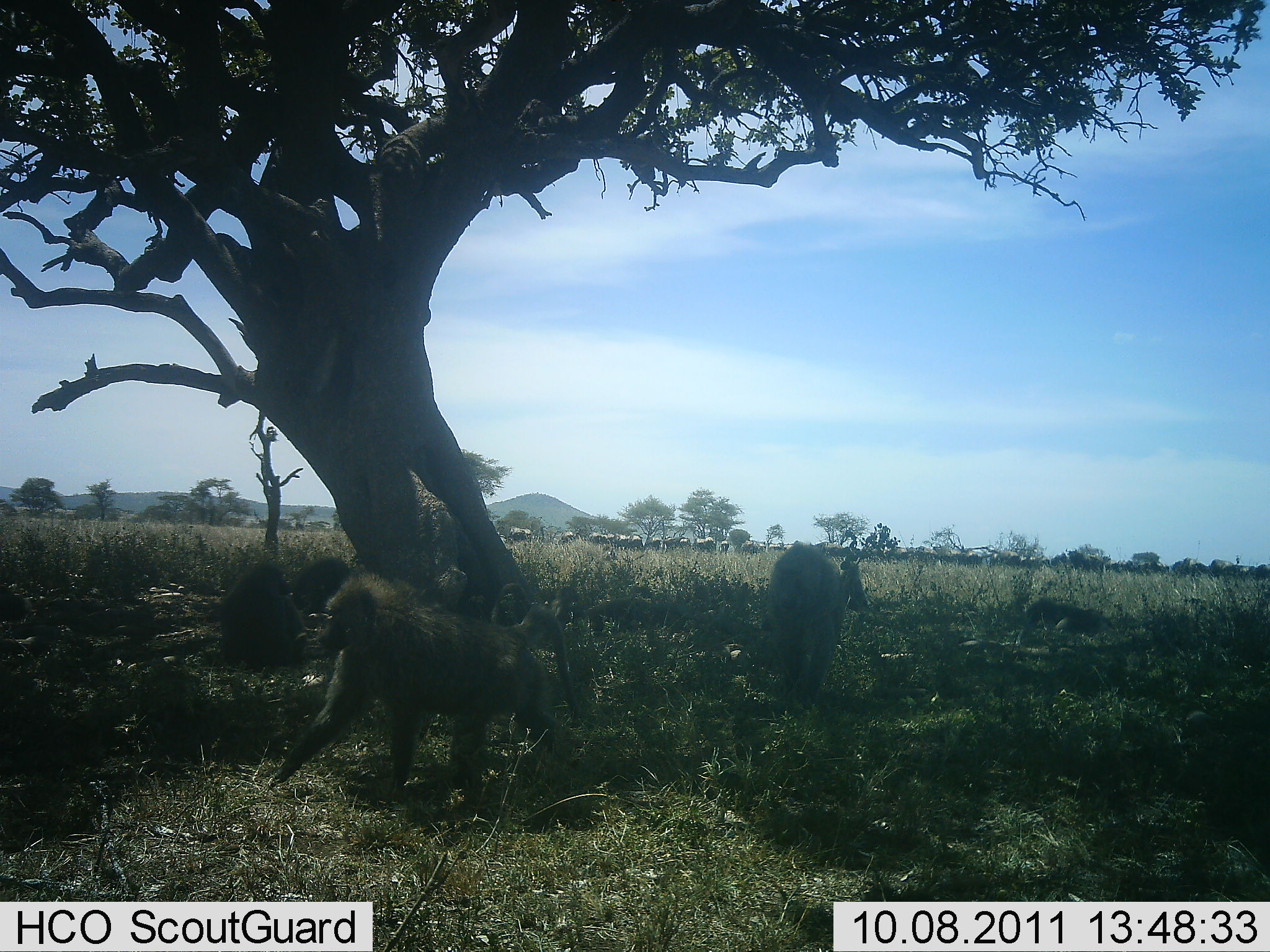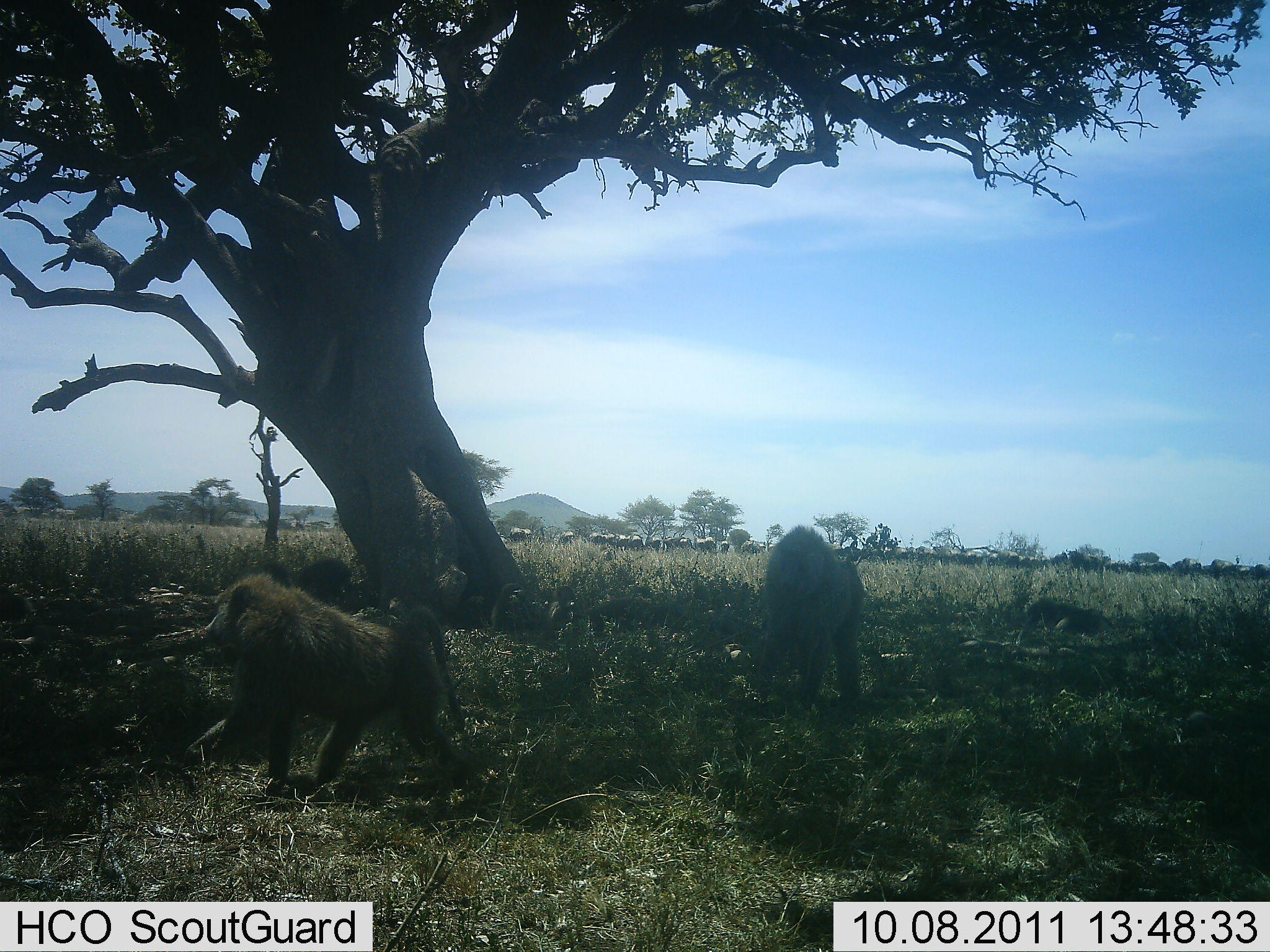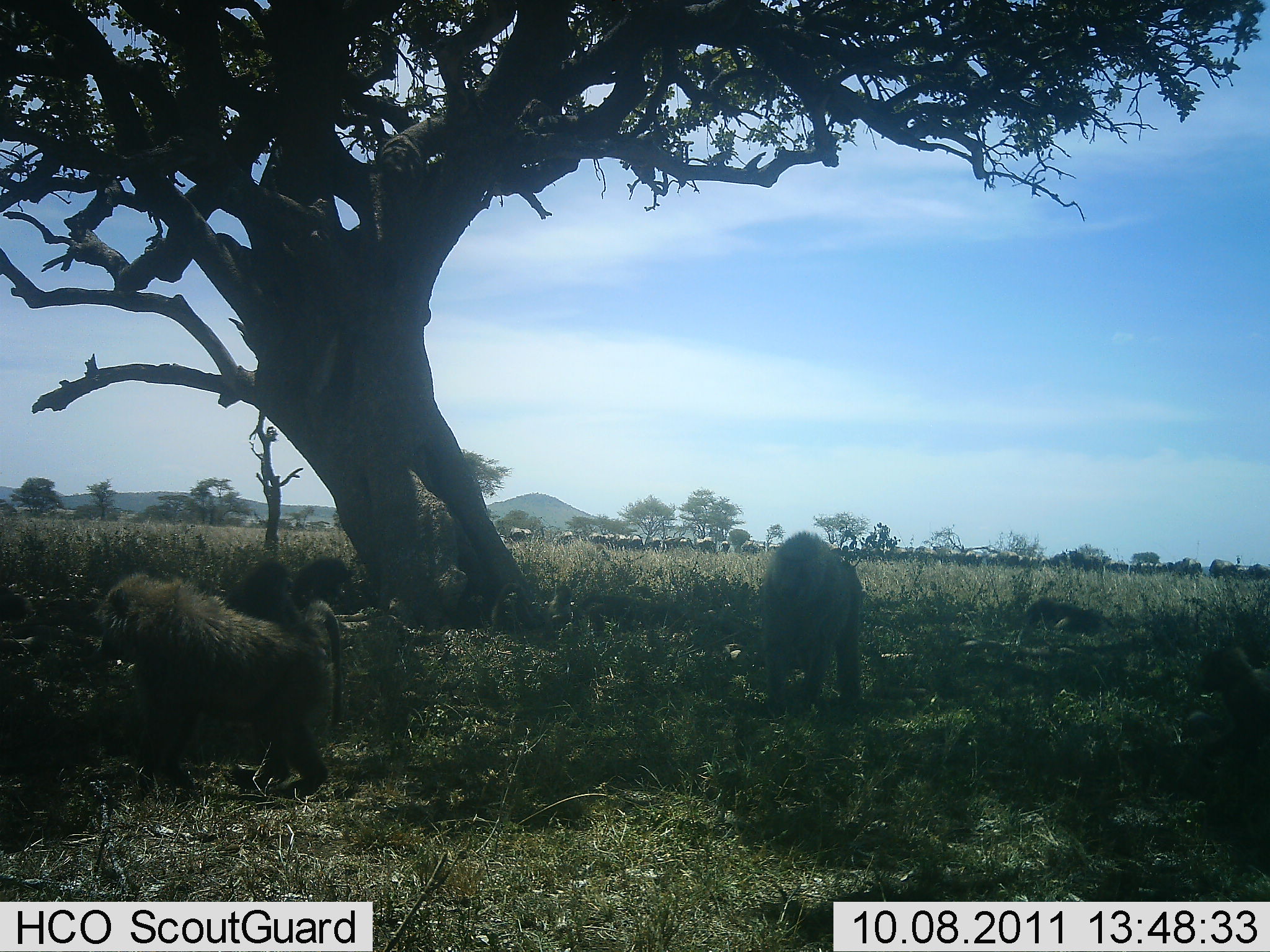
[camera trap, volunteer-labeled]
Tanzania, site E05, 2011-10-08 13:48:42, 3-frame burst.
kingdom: Animalia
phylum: Chordata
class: Mammalia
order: Primates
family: Cercopithecidae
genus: Papio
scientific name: Papio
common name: baboon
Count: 4.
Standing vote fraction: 4%.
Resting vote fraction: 58%.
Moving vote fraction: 92%.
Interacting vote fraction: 0%.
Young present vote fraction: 4%.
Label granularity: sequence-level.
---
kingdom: Animalia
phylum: Chordata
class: Mammalia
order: Artiodactyla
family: Bovidae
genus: Connochaetes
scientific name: Connochaetes taurinus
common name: blue wildebeest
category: wildebeest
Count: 11-50.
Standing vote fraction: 58%.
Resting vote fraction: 0%.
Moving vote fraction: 17%.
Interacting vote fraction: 0%.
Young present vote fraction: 0%.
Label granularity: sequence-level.